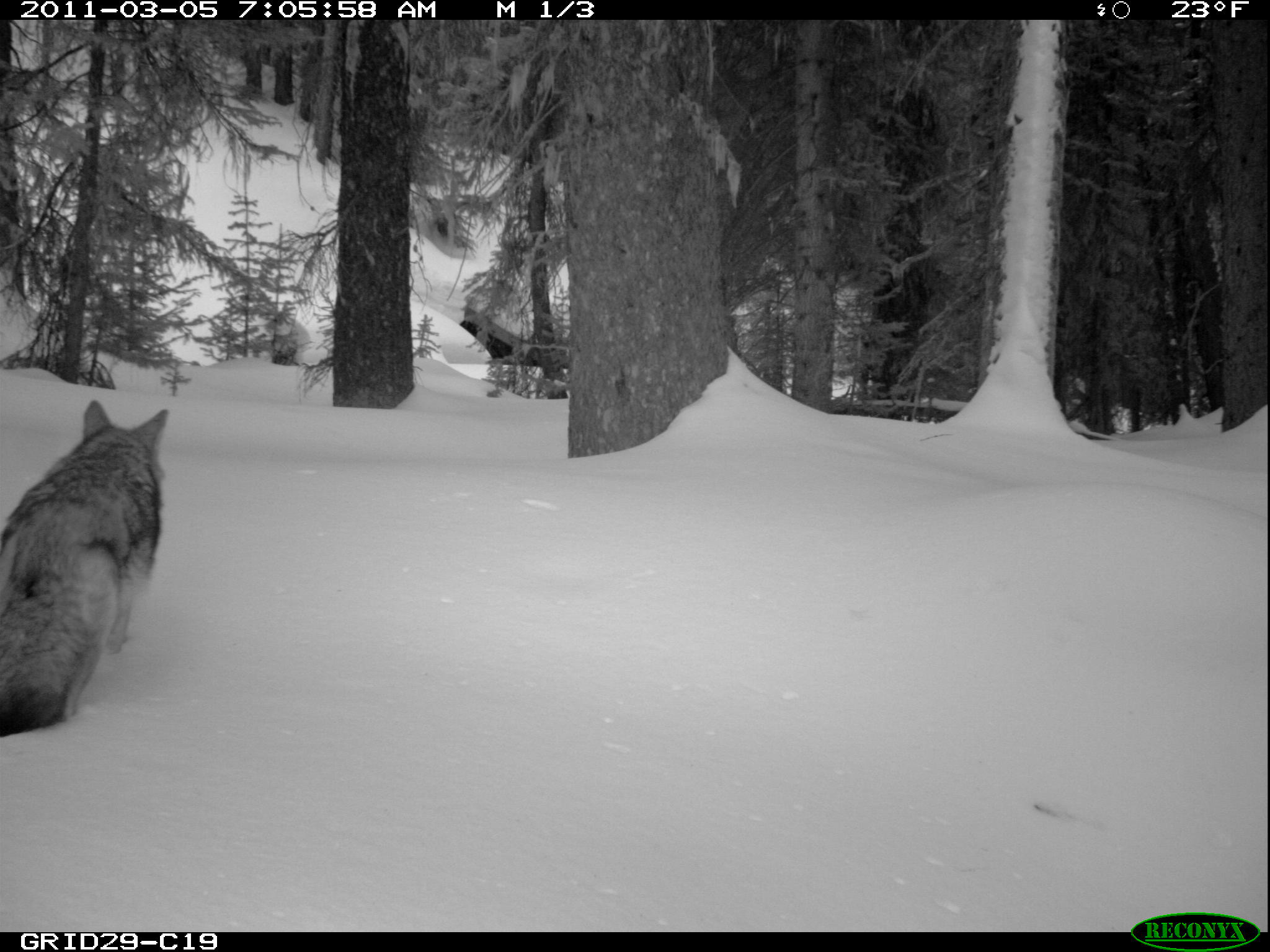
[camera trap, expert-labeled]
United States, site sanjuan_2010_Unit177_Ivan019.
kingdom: Animalia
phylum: Chordata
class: Mammalia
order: Carnivora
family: Canidae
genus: Canis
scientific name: Canis latrans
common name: coyote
Canis latrans (coyote).